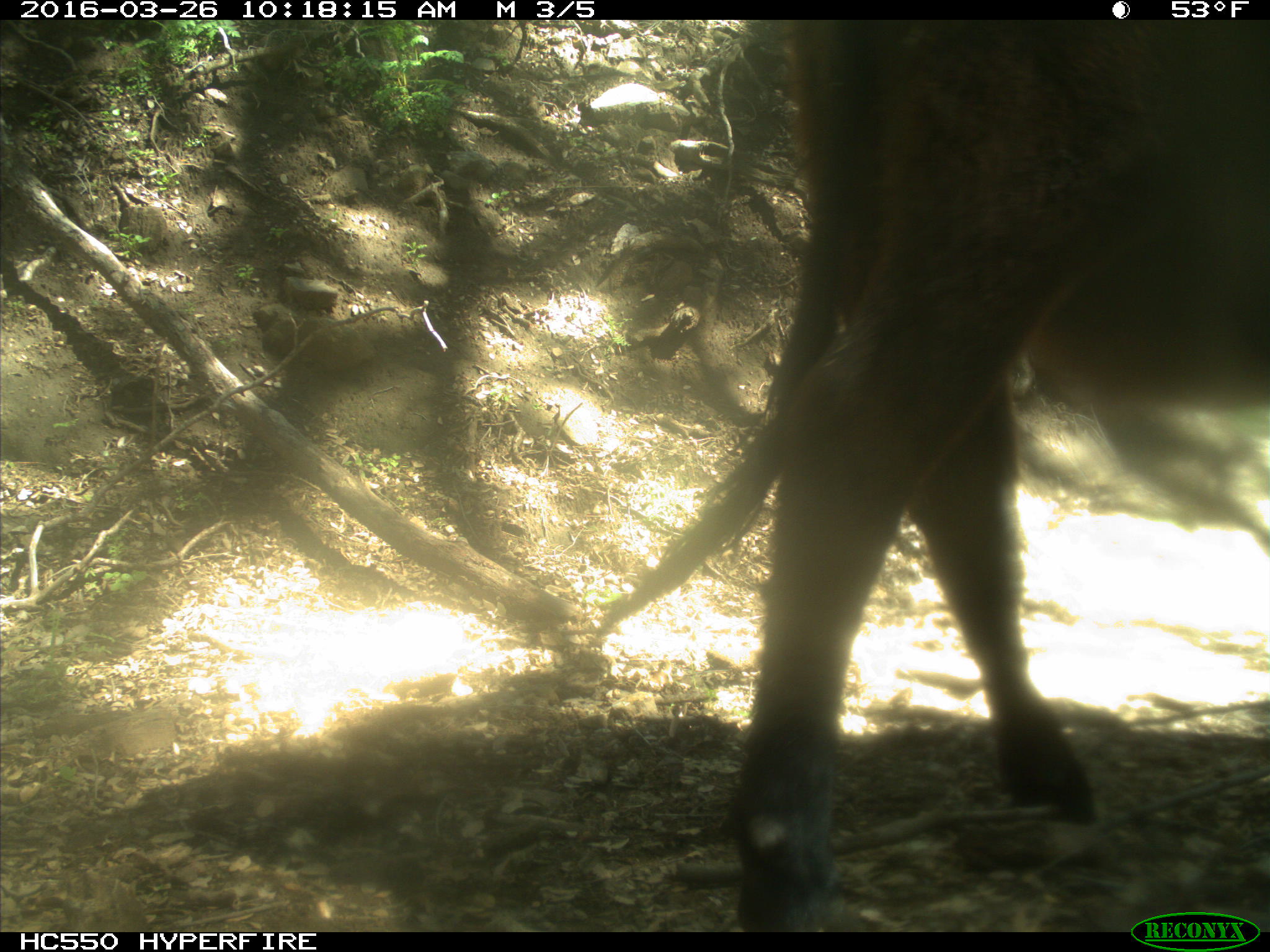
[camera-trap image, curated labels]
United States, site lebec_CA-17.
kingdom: Animalia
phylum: Chordata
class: Mammalia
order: Artiodactyla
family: Bovidae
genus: Bos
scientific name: Bos taurus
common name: domestic cow